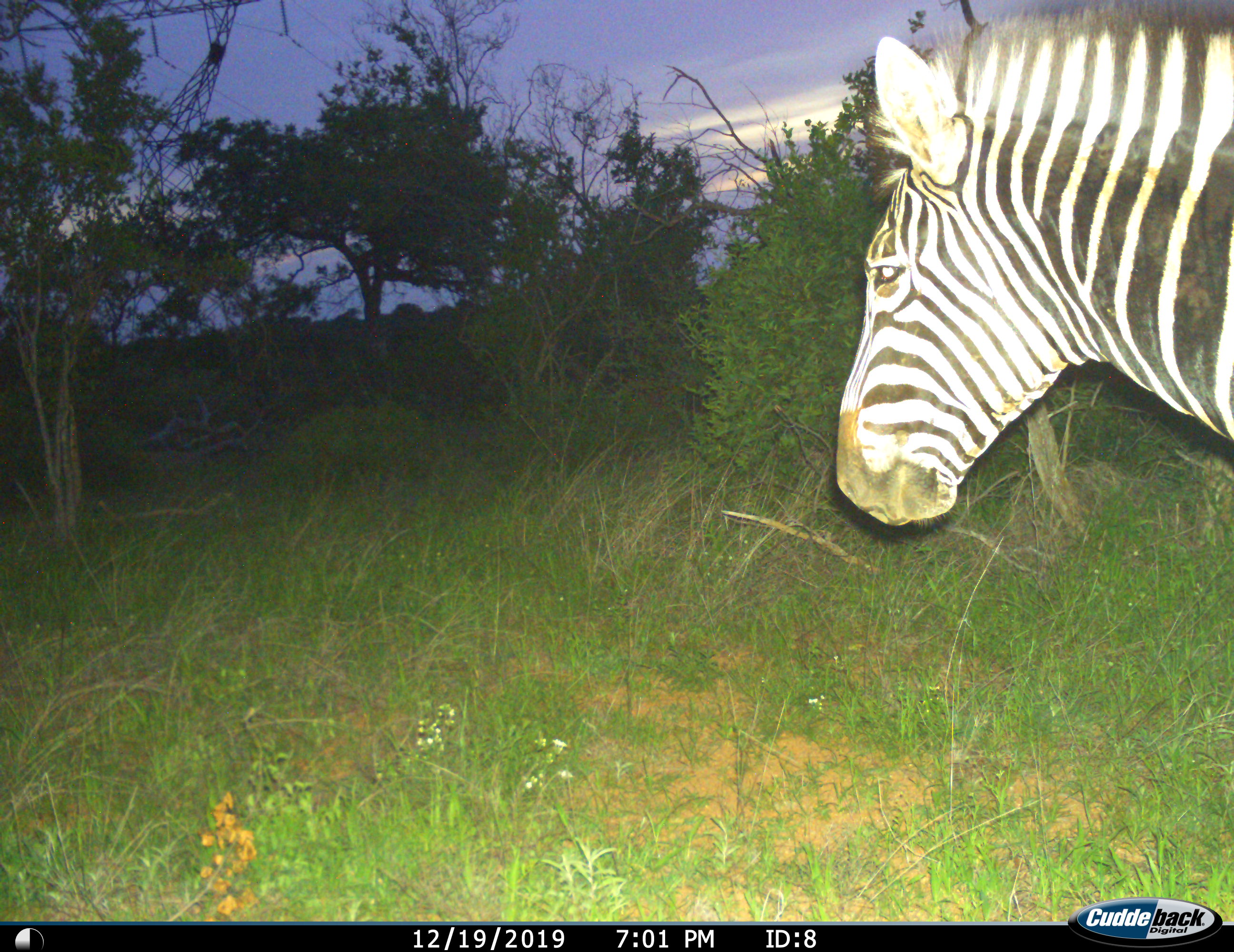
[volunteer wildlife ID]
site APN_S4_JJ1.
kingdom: Animalia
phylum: Chordata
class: Mammalia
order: Perissodactyla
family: Equidae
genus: Equus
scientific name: Equus quagga burchellii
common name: burchell's zebra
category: zebraburchells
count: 1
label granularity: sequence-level